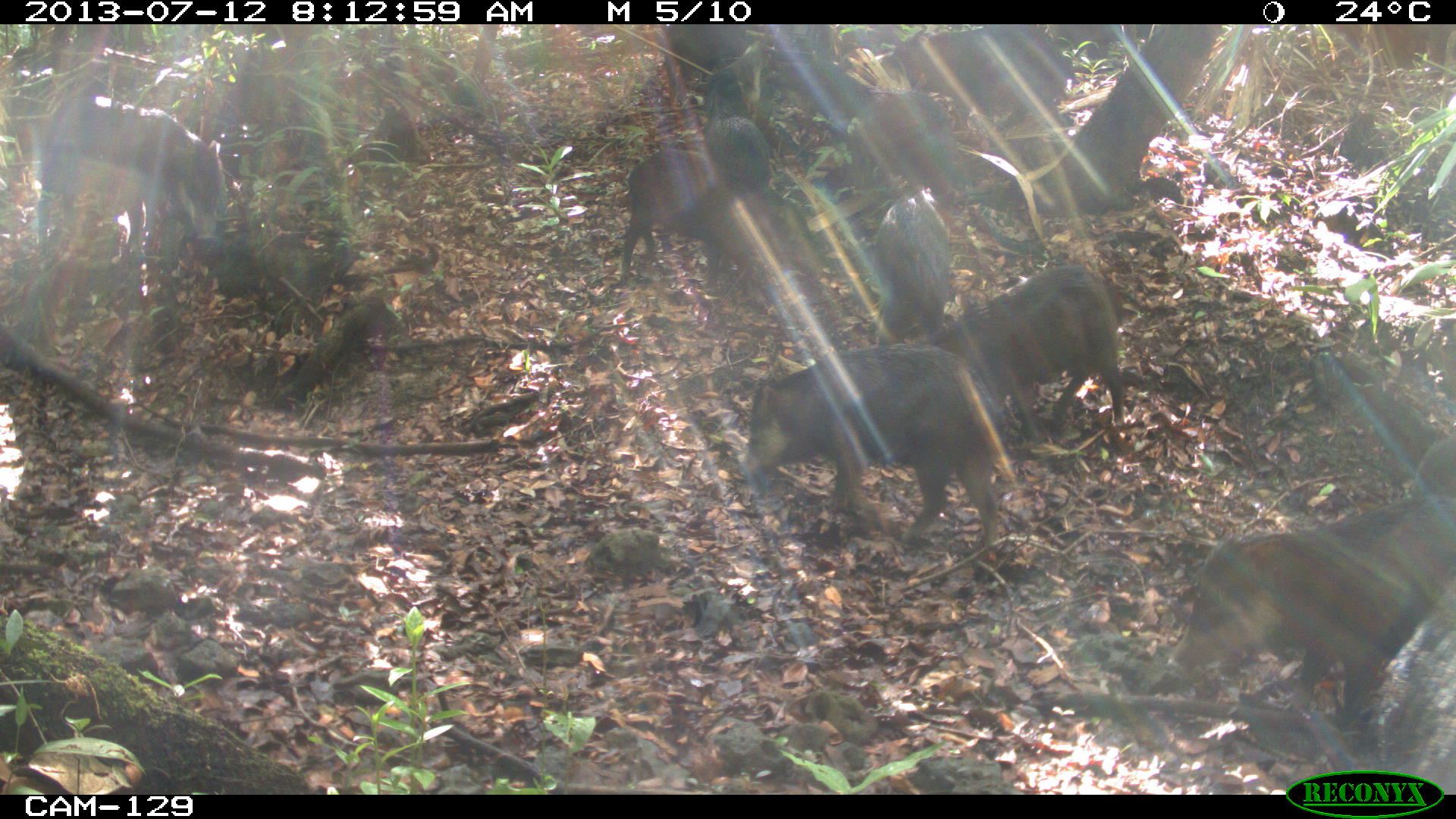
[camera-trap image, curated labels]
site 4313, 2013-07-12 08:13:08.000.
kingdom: Animalia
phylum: Chordata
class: Mammalia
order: Artiodactyla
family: Tayassuidae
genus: Tayassu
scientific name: Tayassu pecari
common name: white-lipped peccary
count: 20